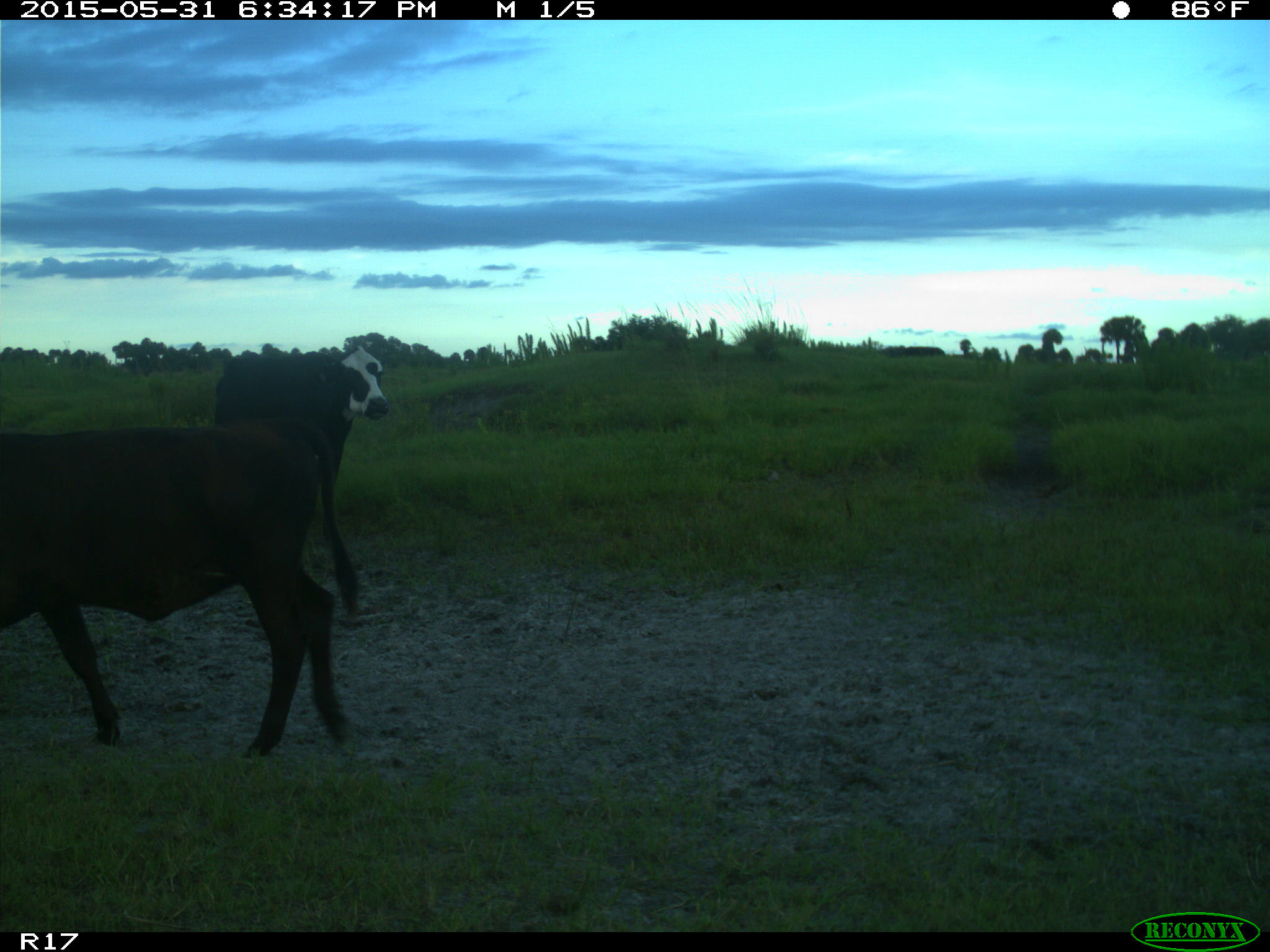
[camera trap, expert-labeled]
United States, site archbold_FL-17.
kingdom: Animalia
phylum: Chordata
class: Mammalia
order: Artiodactyla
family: Bovidae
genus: Bos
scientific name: Bos taurus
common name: domestic cow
Bos taurus (domestic cow).